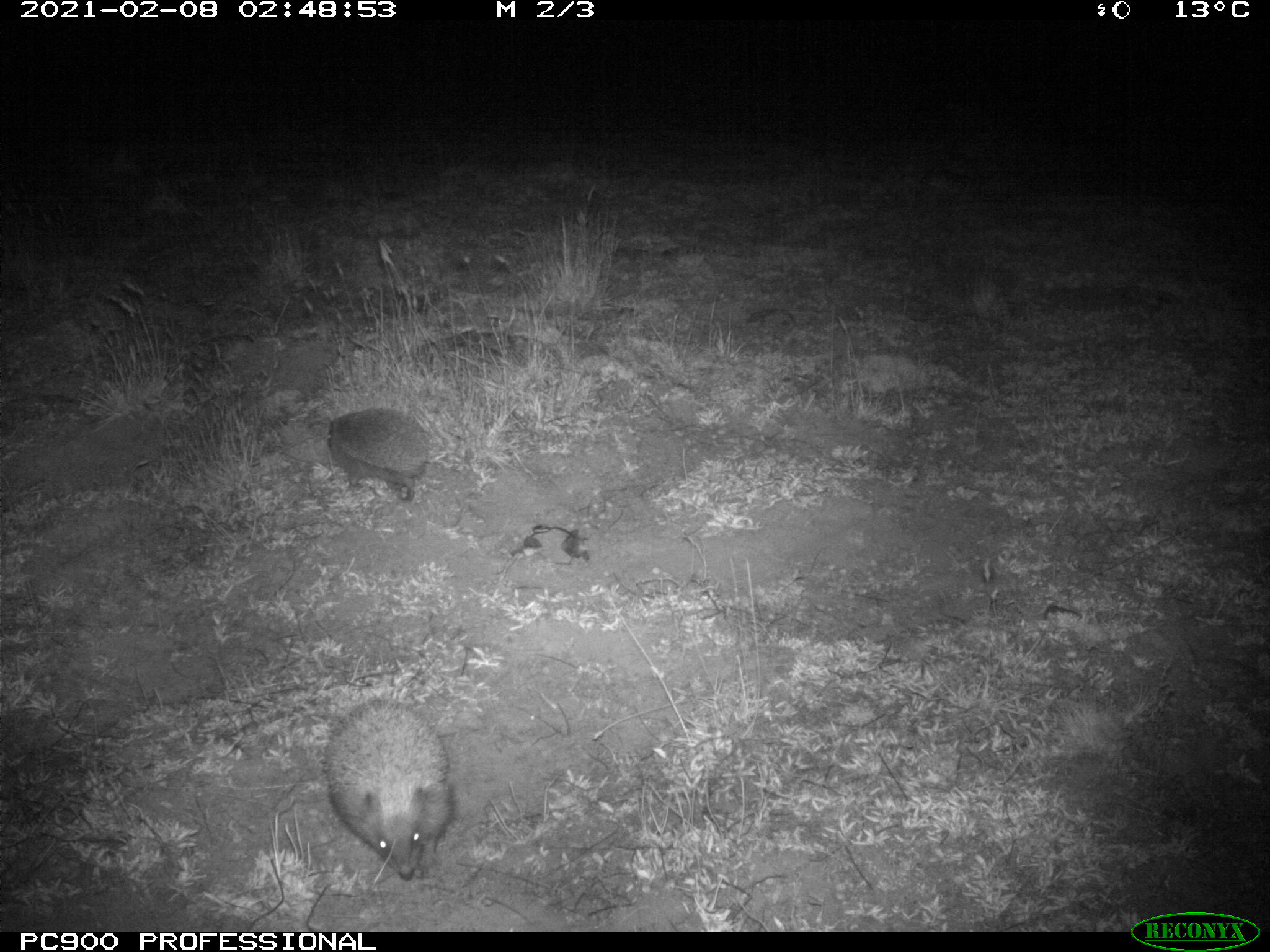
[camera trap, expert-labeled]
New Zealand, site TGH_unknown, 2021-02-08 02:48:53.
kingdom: Animalia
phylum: Chordata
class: Mammalia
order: Eulipotyphla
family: Erinaceidae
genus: Erinaceus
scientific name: Erinaceus europaeus europaeus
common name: european hedgehog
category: hedgehog